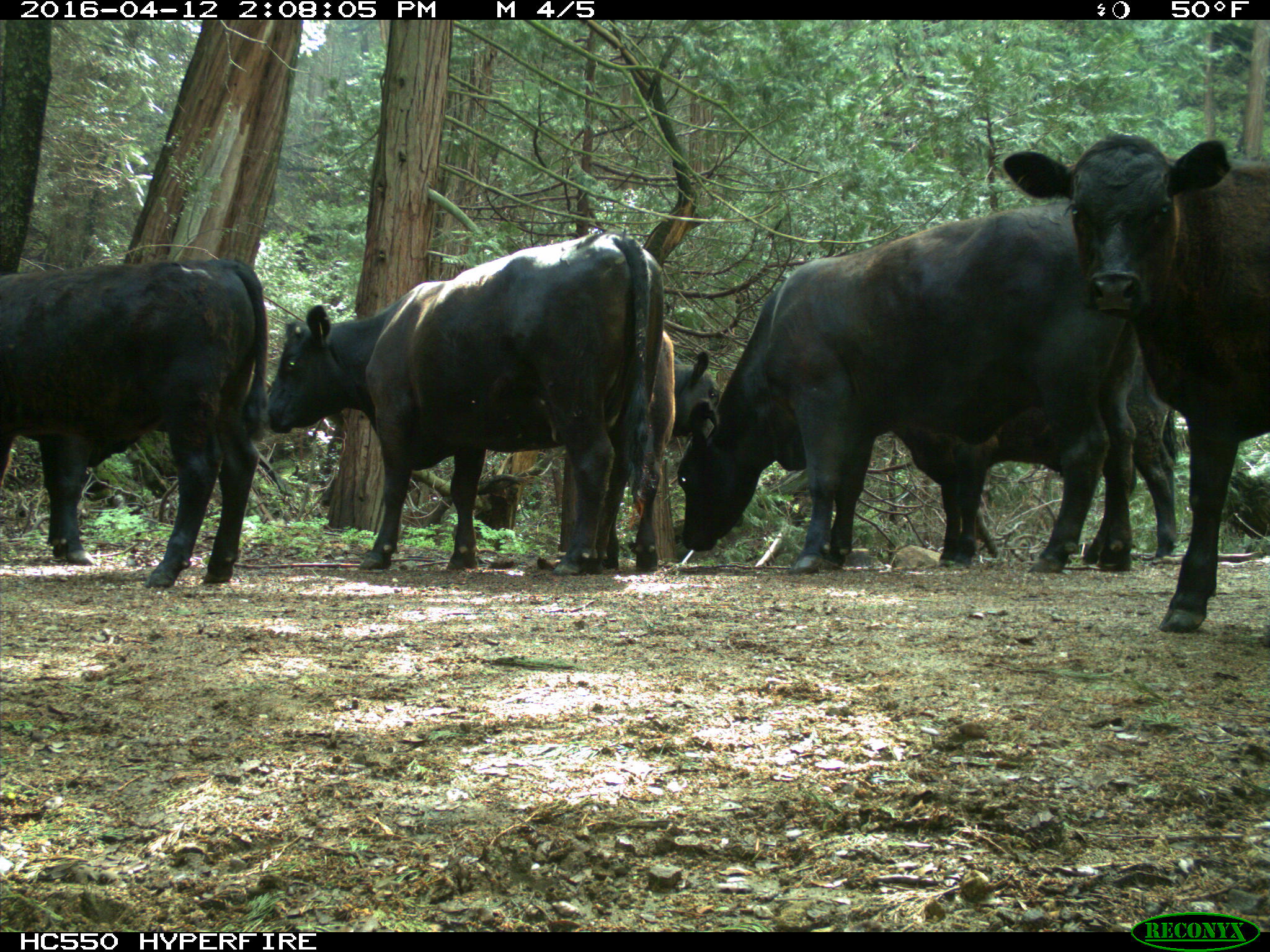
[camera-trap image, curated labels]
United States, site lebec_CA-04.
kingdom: Animalia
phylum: Chordata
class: Mammalia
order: Artiodactyla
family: Bovidae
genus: Bos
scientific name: Bos taurus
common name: domestic cow